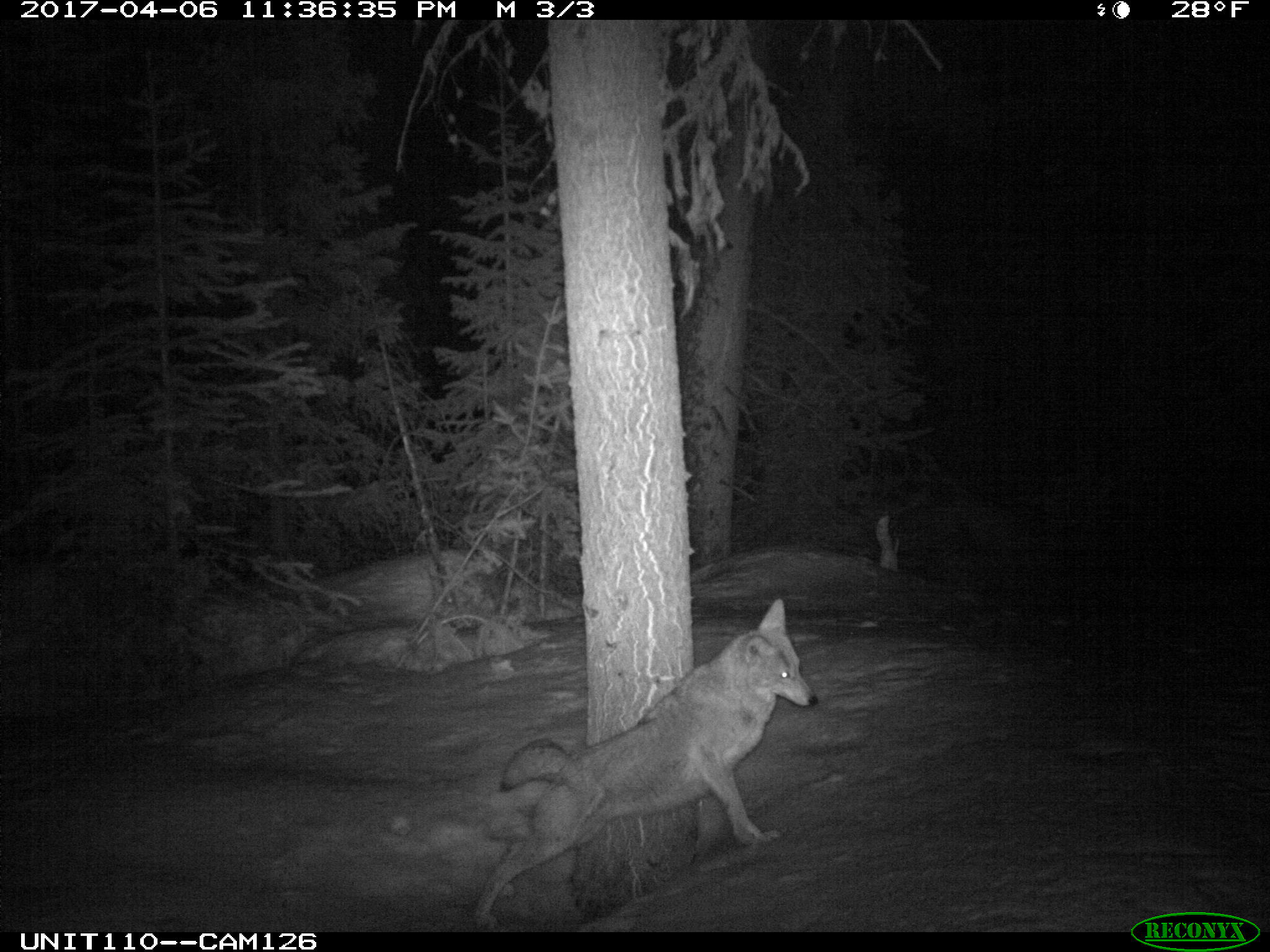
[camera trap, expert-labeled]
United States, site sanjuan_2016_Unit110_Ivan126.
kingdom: Animalia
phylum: Chordata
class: Mammalia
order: Carnivora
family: Canidae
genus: Canis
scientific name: Canis latrans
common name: coyote